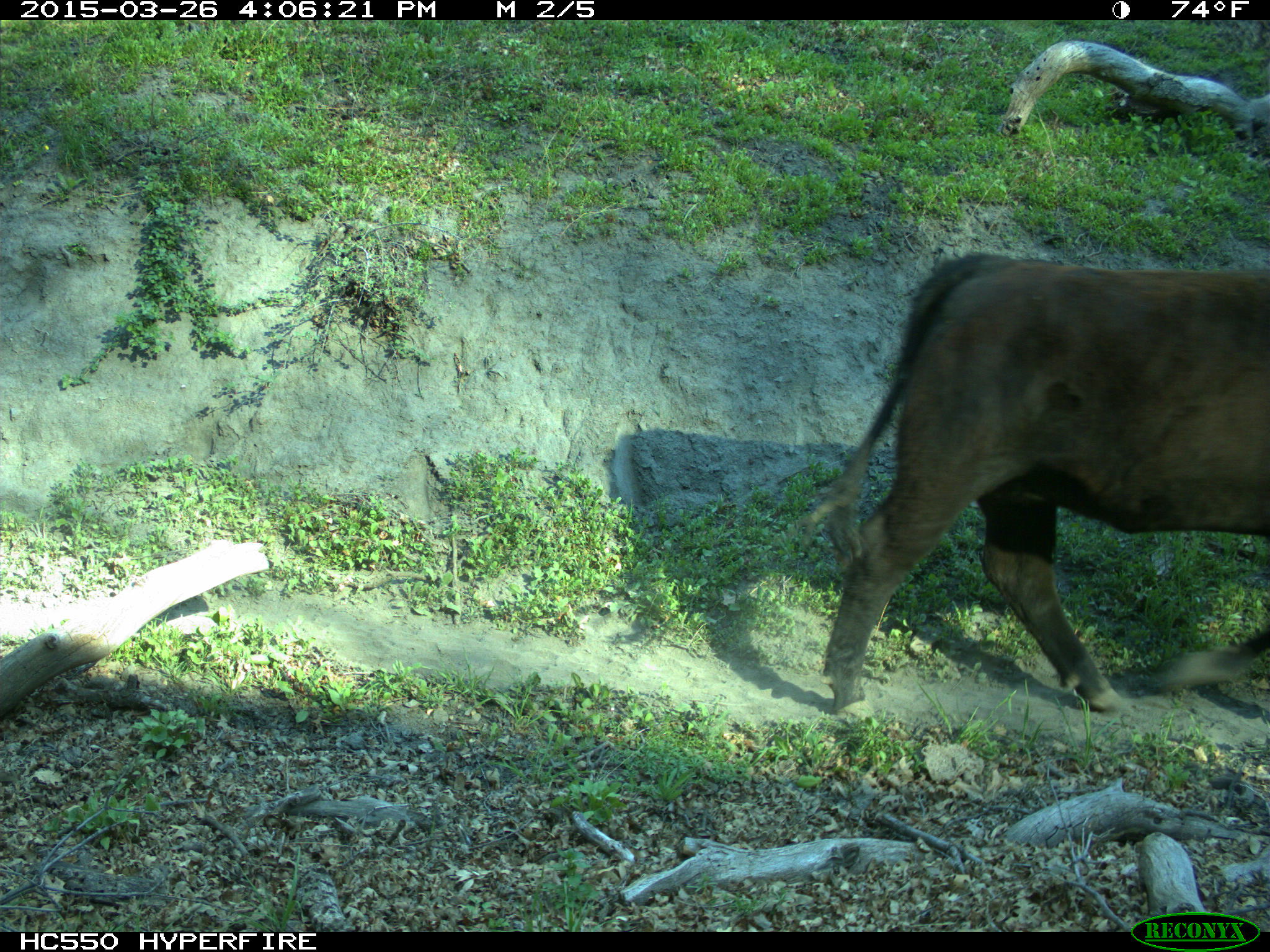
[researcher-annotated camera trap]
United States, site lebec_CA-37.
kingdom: Animalia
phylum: Chordata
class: Mammalia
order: Artiodactyla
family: Bovidae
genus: Bos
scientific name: Bos taurus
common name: domestic cow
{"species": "Bos taurus (domestic cow)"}